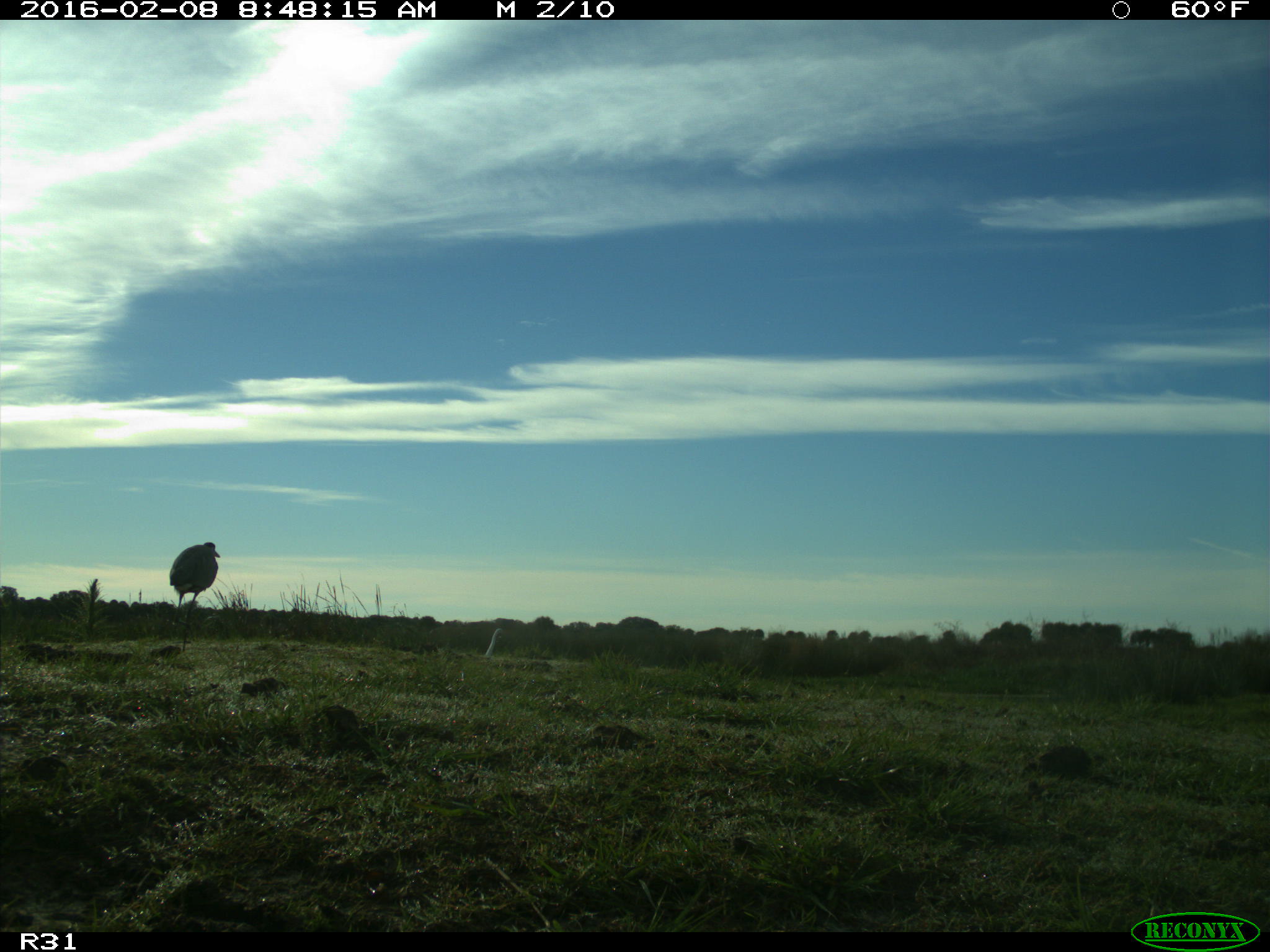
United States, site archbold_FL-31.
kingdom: Animalia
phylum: Chordata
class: Aves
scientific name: Aves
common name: birds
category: unidentified bird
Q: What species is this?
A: Unidentified bird (birds) (Aves).